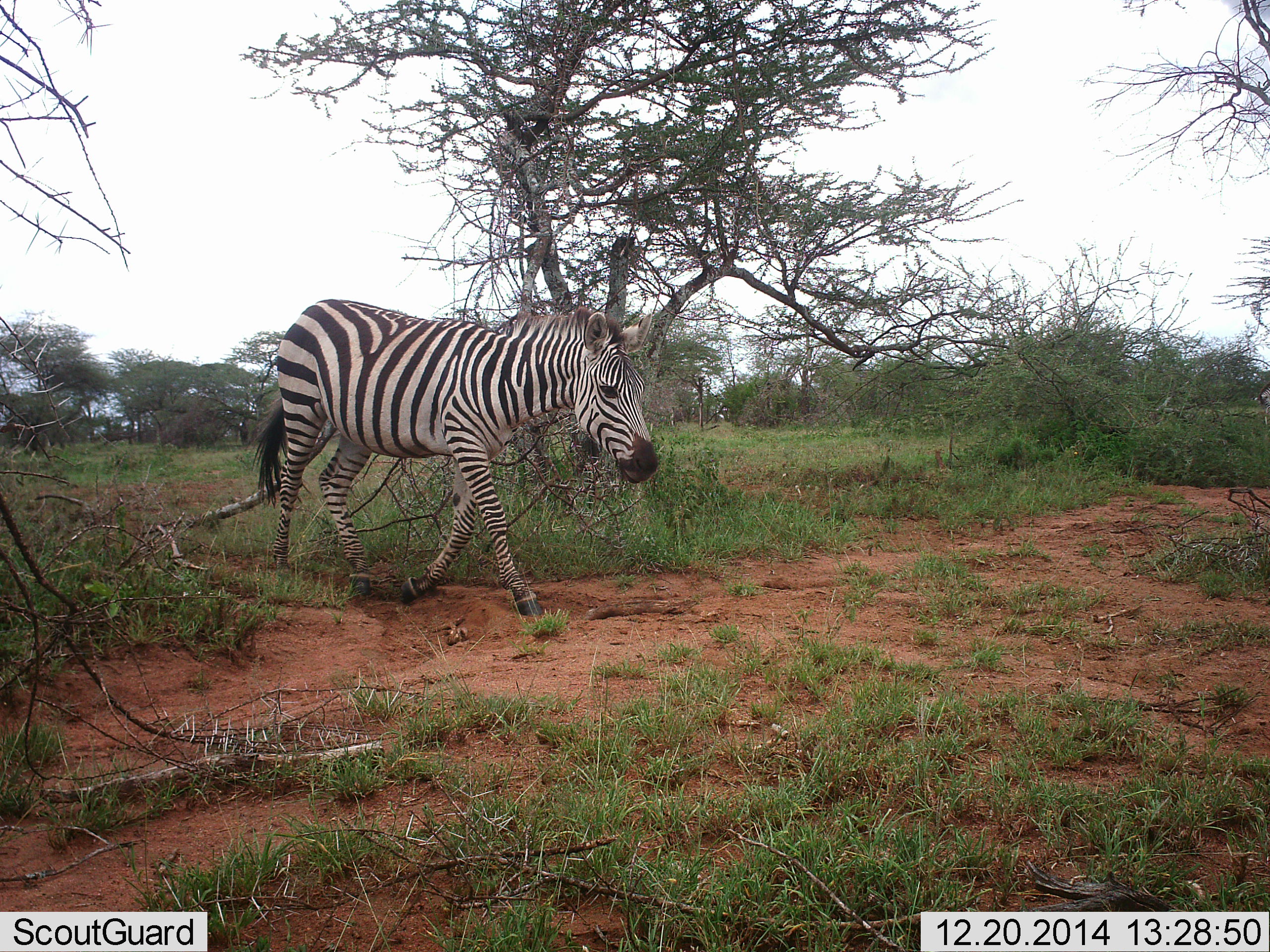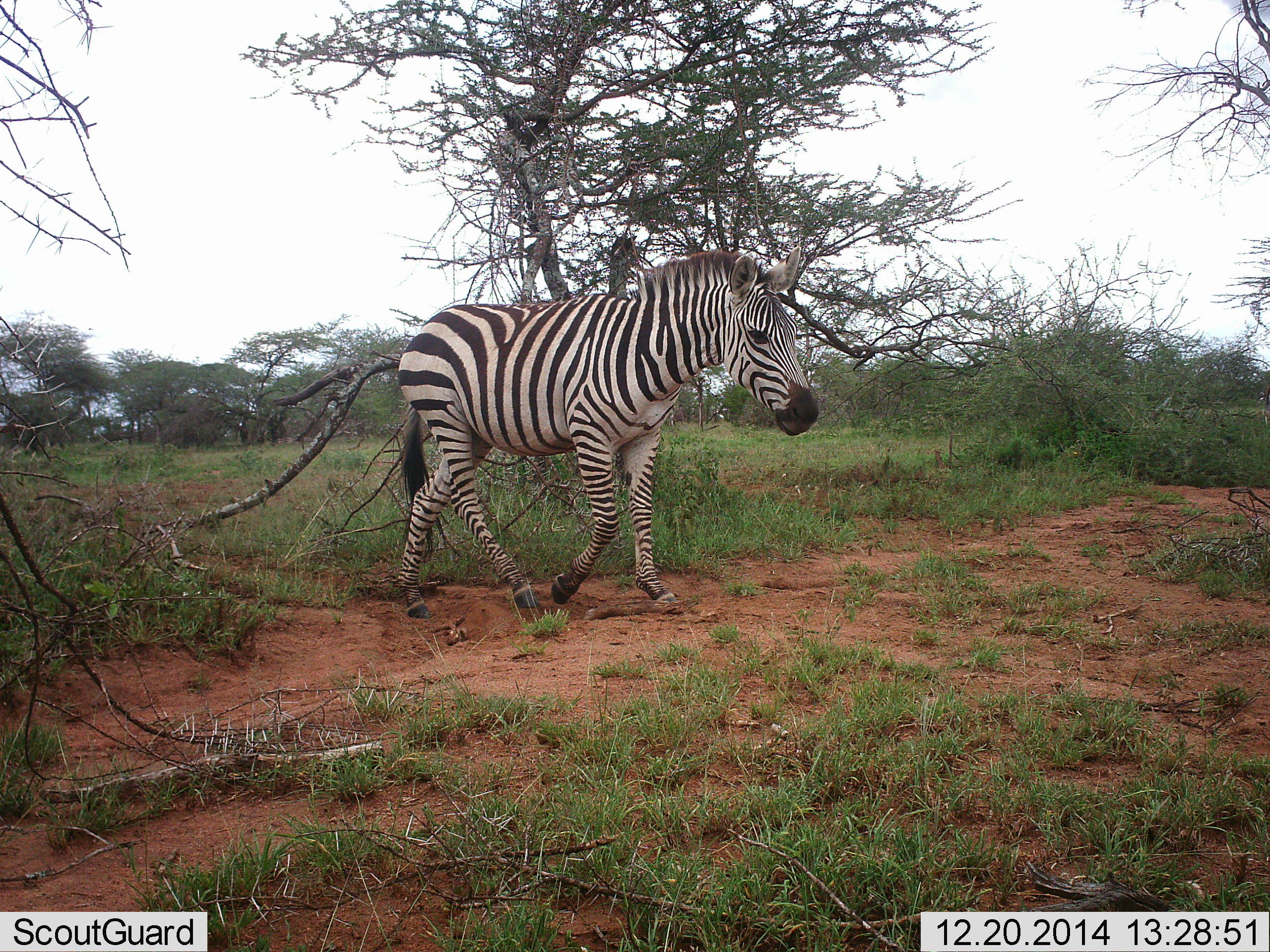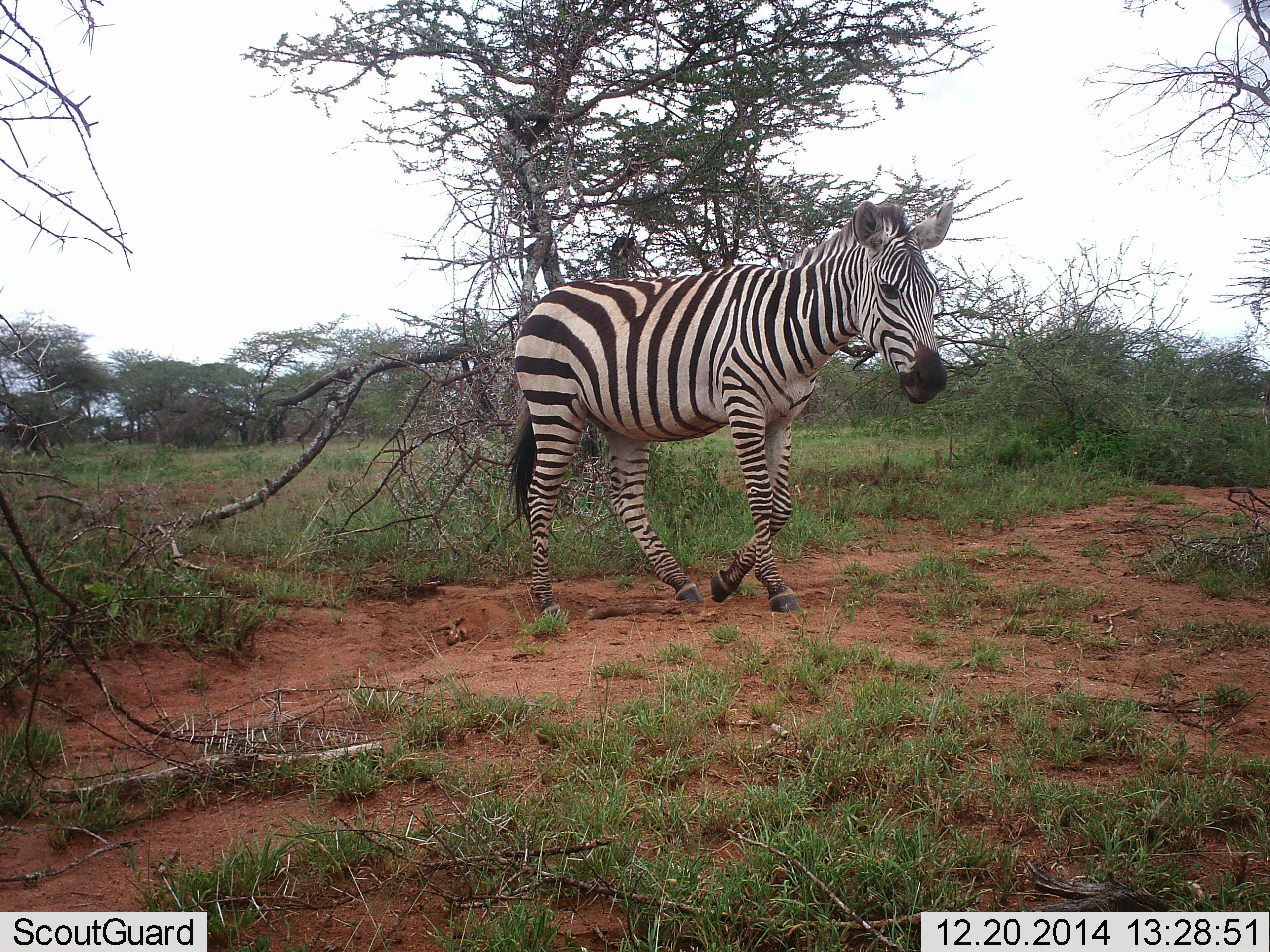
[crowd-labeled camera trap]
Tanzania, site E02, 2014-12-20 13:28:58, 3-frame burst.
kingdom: Animalia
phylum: Chordata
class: Mammalia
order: Perissodactyla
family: Equidae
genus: Equus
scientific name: Equus quagga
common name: plains zebra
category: zebra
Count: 1.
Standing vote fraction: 10%.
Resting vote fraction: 0%.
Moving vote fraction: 100%.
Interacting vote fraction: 0%.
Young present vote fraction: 0%.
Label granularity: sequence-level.